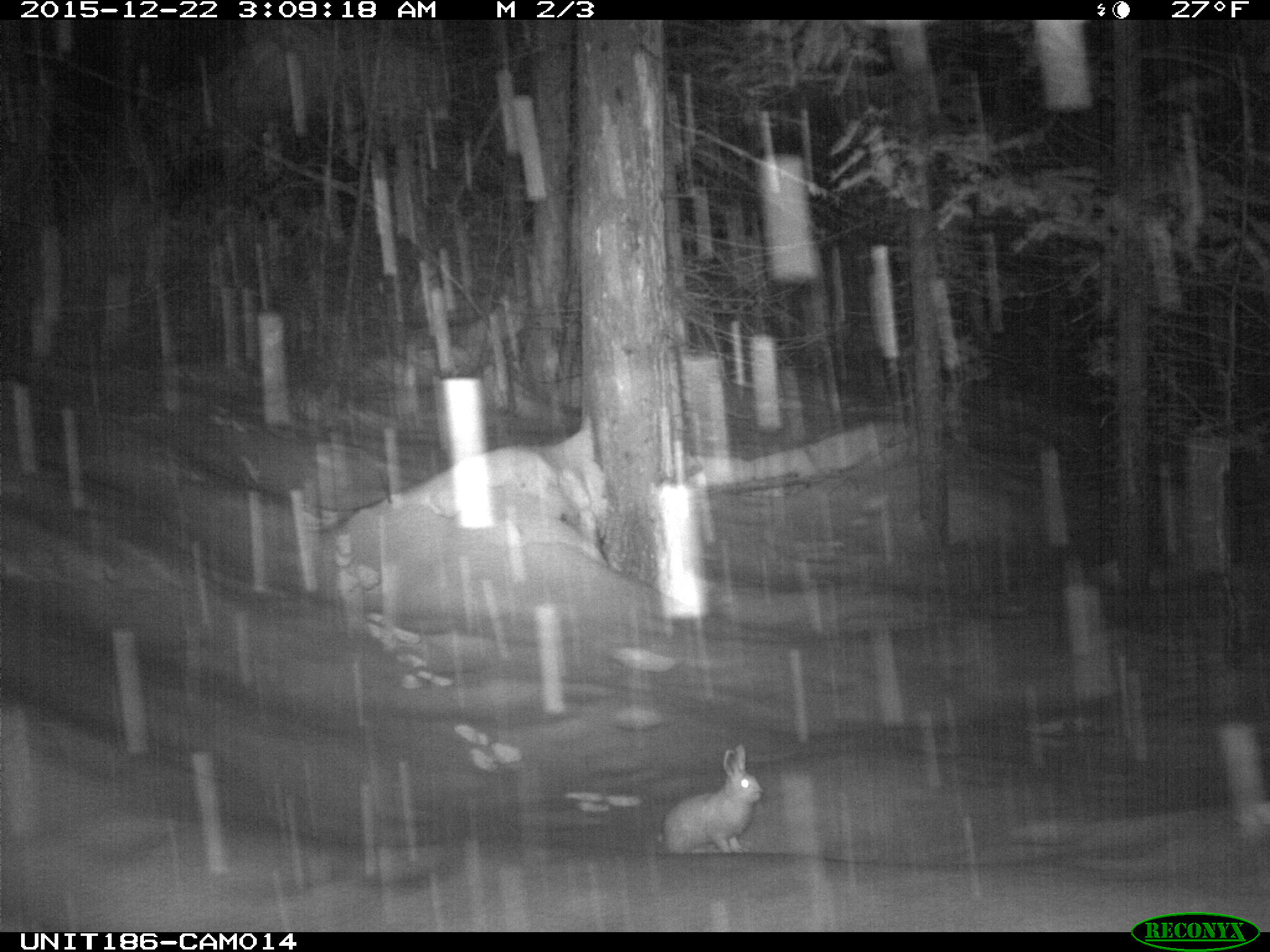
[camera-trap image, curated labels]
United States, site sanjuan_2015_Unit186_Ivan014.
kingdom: Animalia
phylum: Chordata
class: Mammalia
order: Lagomorpha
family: Leporidae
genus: Lepus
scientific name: Lepus americanus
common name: snowshoe hare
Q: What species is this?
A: Lepus americanus (snowshoe hare).